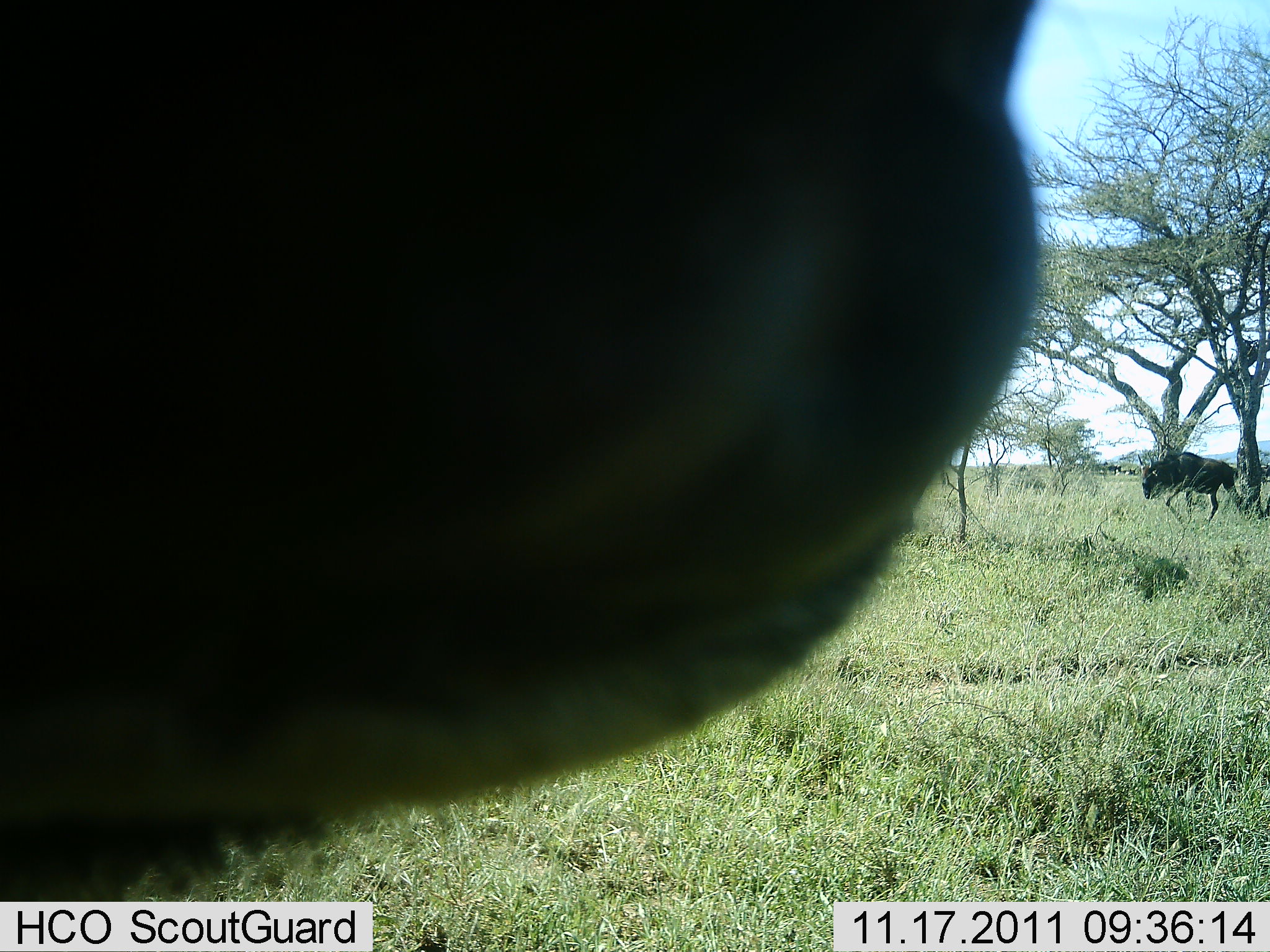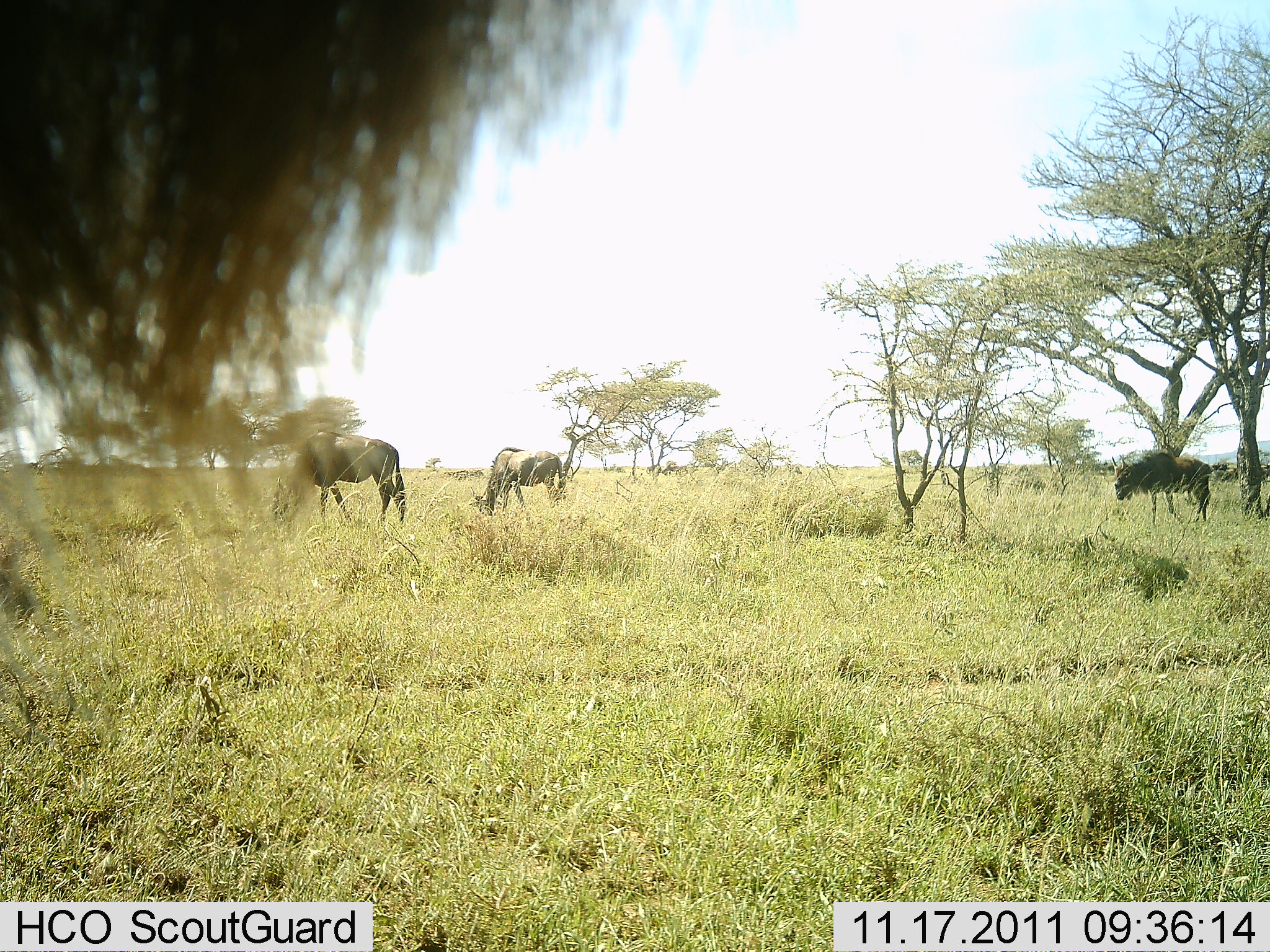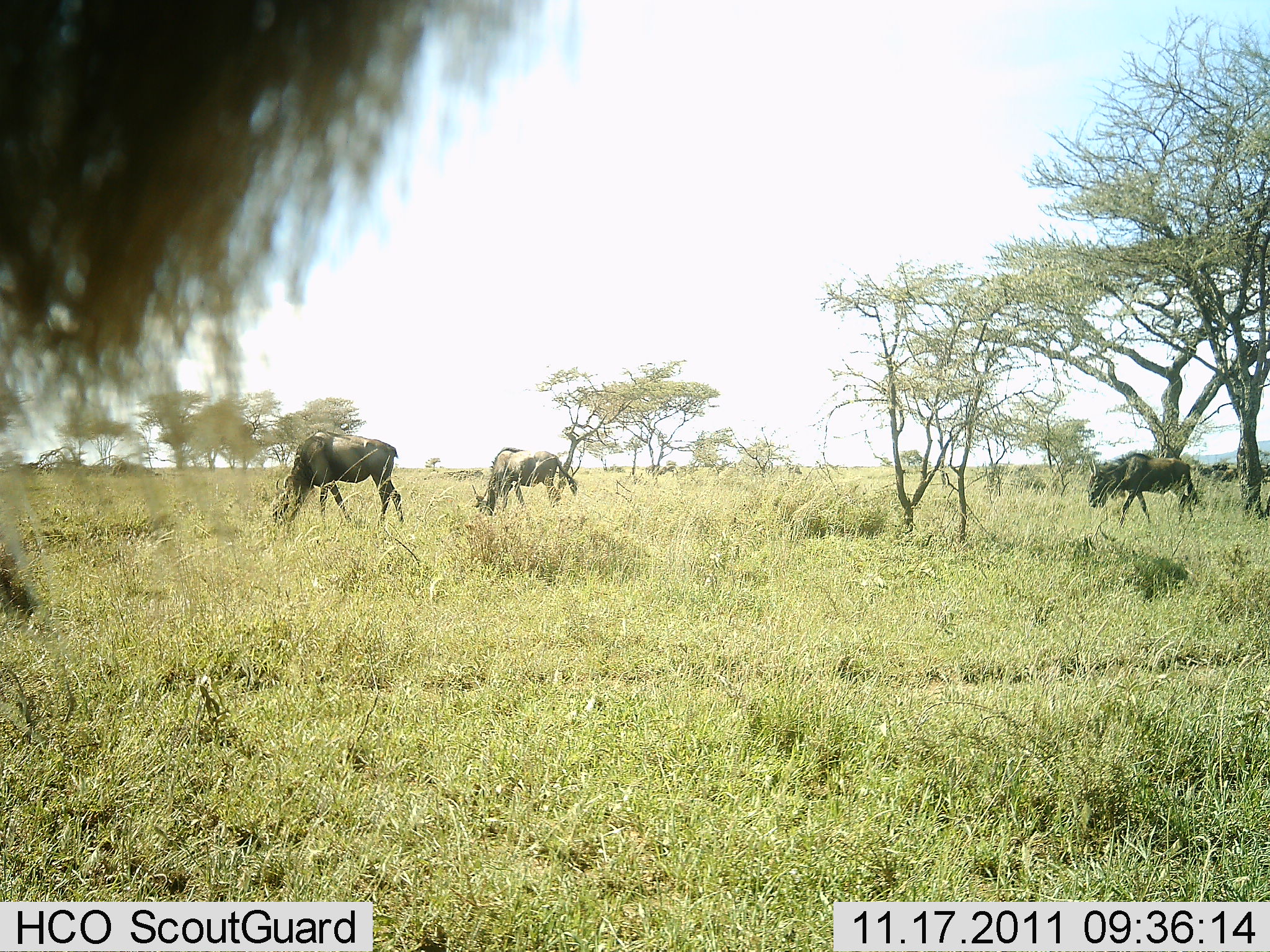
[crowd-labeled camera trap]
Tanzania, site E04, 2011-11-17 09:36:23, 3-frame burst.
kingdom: Animalia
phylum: Chordata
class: Mammalia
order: Artiodactyla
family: Bovidae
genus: Connochaetes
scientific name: Connochaetes taurinus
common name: blue wildebeest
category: wildebeest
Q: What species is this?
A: Wildebeest (blue wildebeest) (Connochaetes taurinus).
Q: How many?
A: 4.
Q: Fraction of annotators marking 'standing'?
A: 20%.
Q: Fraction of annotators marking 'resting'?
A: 0%.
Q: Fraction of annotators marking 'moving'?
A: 33%.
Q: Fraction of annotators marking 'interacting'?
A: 7%.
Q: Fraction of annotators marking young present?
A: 0%.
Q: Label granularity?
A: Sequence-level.